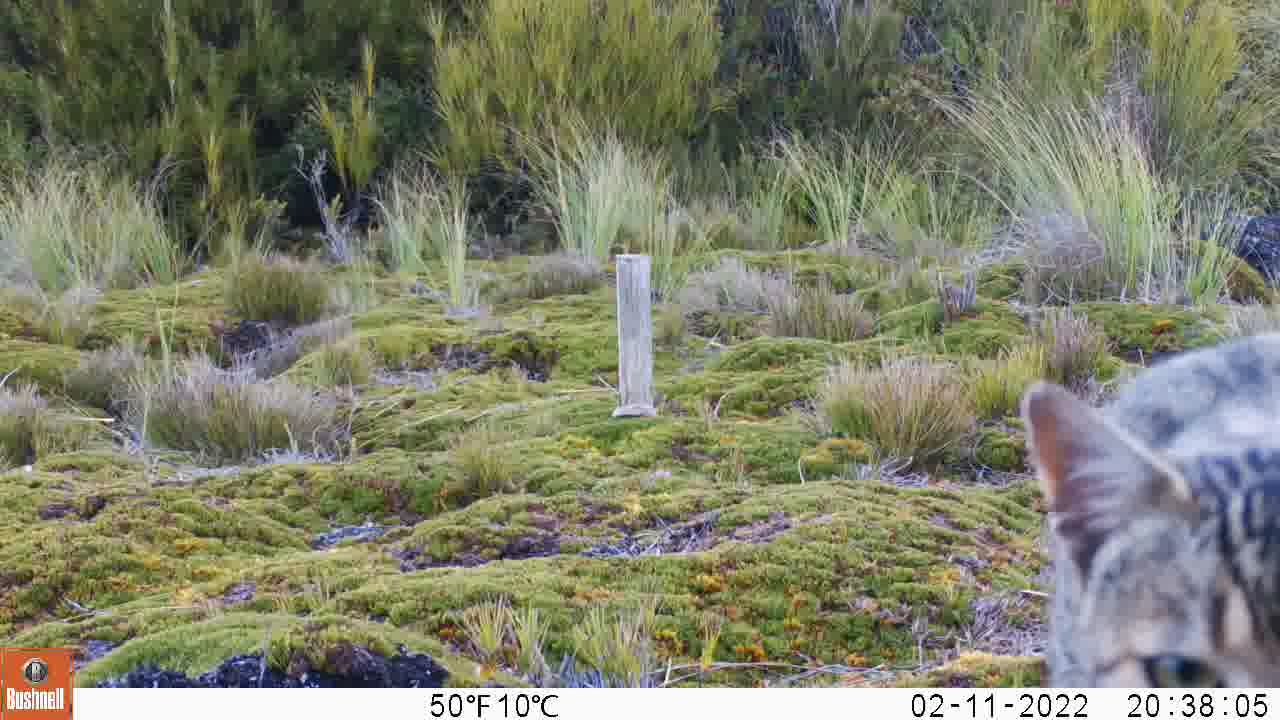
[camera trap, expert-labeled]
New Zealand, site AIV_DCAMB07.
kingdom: Animalia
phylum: Chordata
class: Mammalia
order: Carnivora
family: Felidae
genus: Felis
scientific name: Felis catus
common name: domestic cat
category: cat